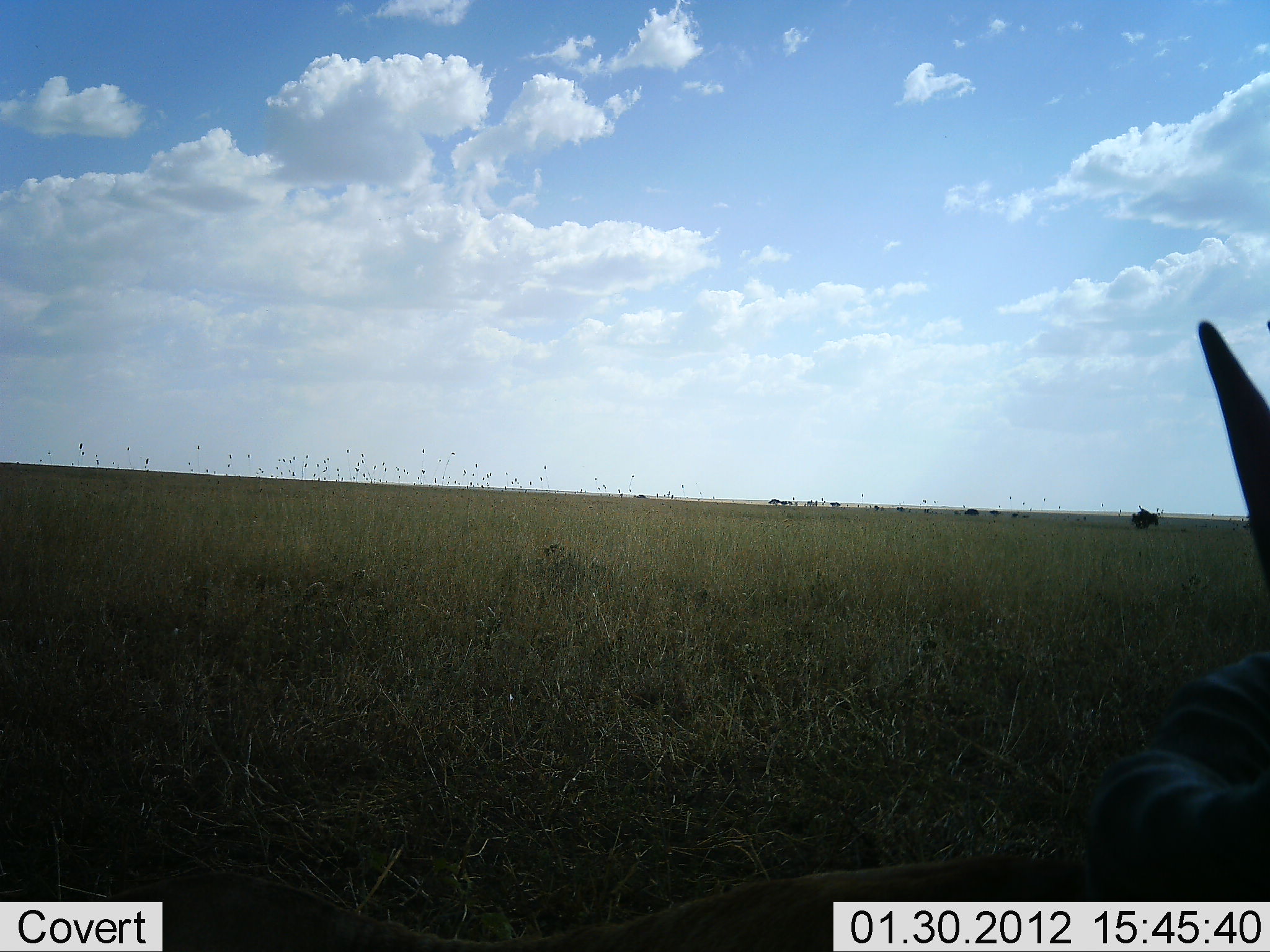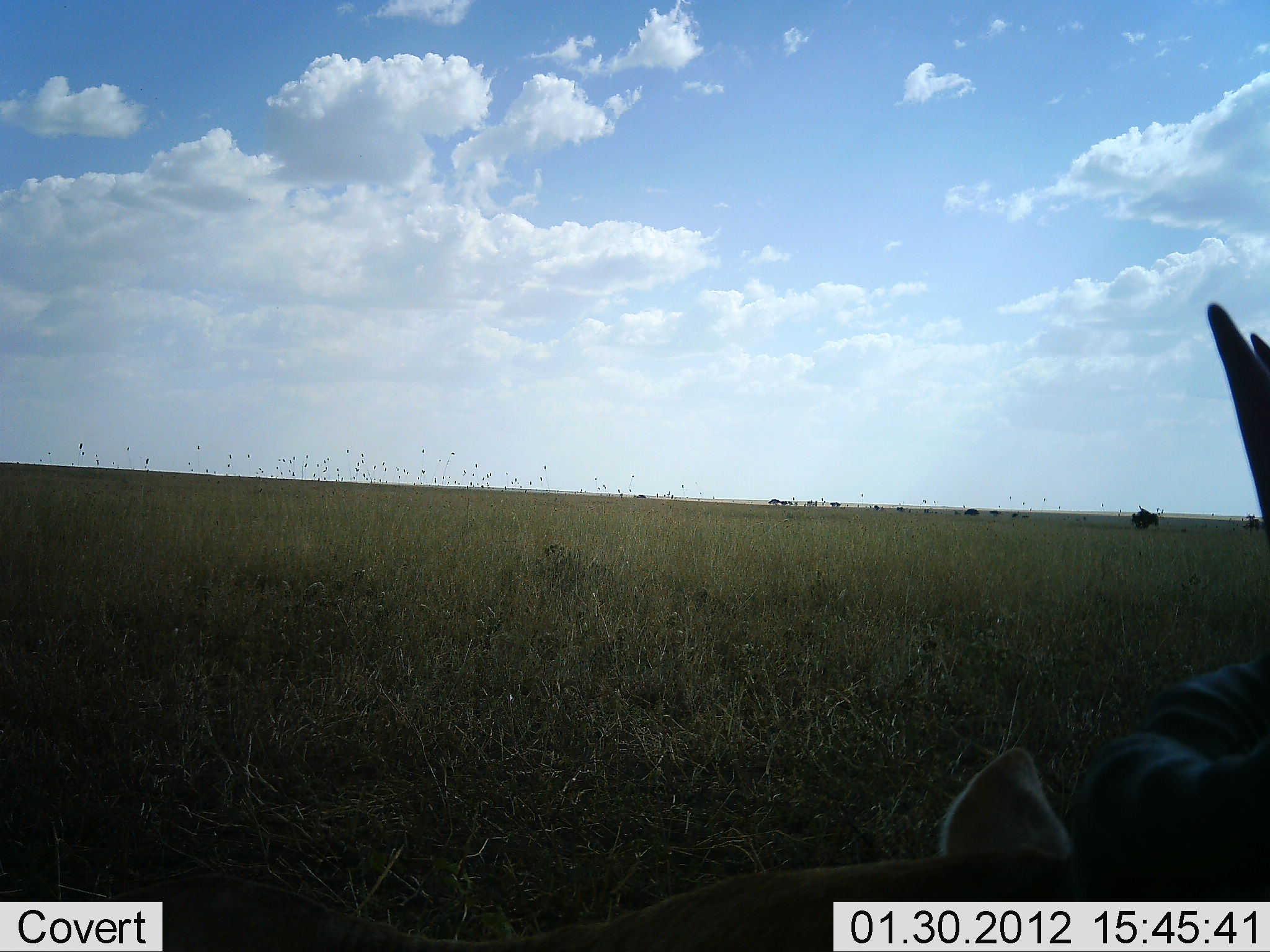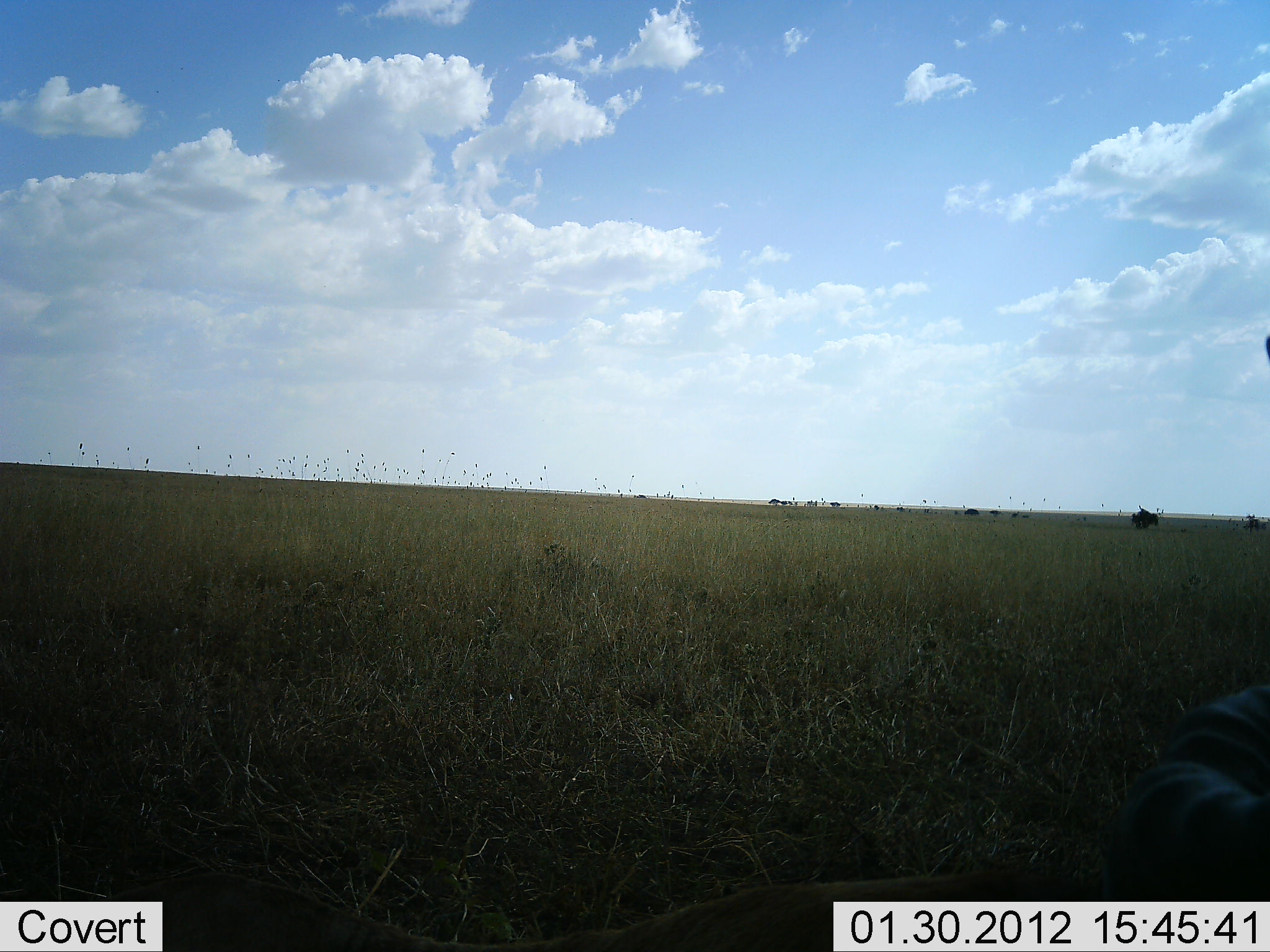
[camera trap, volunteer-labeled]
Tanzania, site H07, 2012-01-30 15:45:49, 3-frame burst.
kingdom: Animalia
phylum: Chordata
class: Mammalia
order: Artiodactyla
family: Bovidae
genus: Alcelaphus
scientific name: Alcelaphus buselaphus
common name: hartebeest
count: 1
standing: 25%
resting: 62%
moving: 12%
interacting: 0%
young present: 0%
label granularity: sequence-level